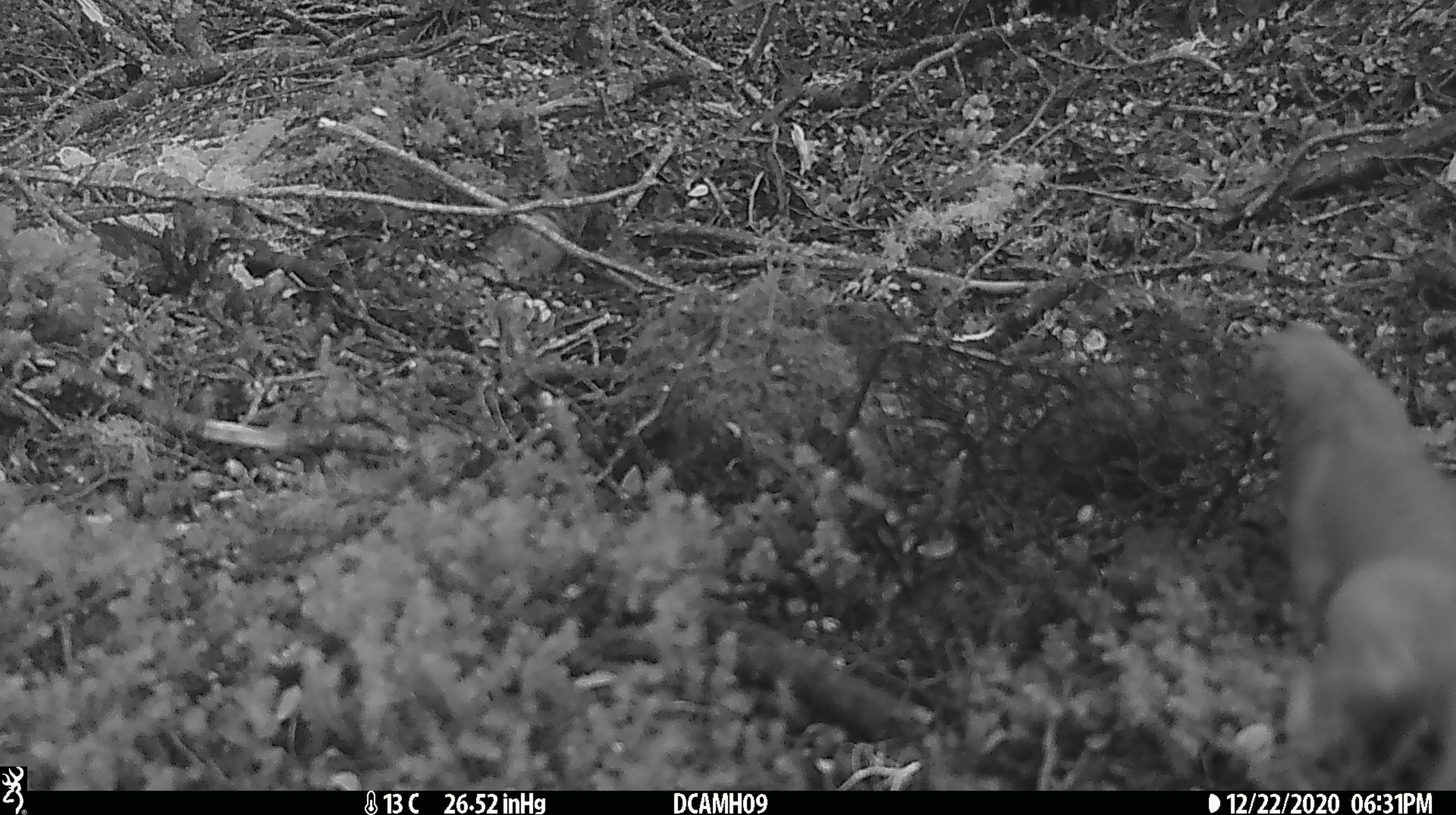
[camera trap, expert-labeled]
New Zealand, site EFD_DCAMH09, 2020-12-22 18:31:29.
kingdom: Animalia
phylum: Chordata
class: Mammalia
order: Carnivora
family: Mustelidae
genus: Mustela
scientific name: Mustela erminea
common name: stoat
Stoat (Mustela erminea).